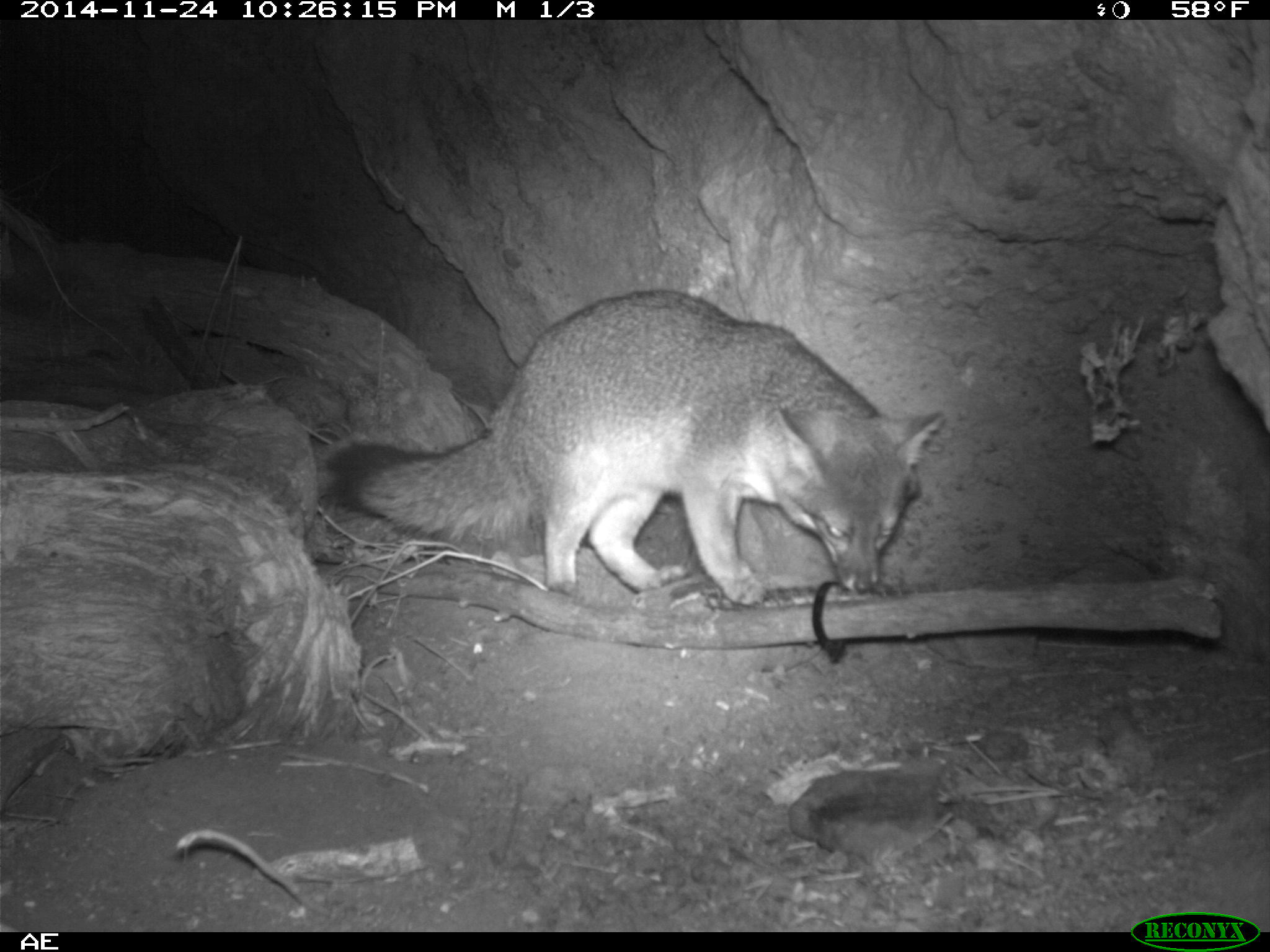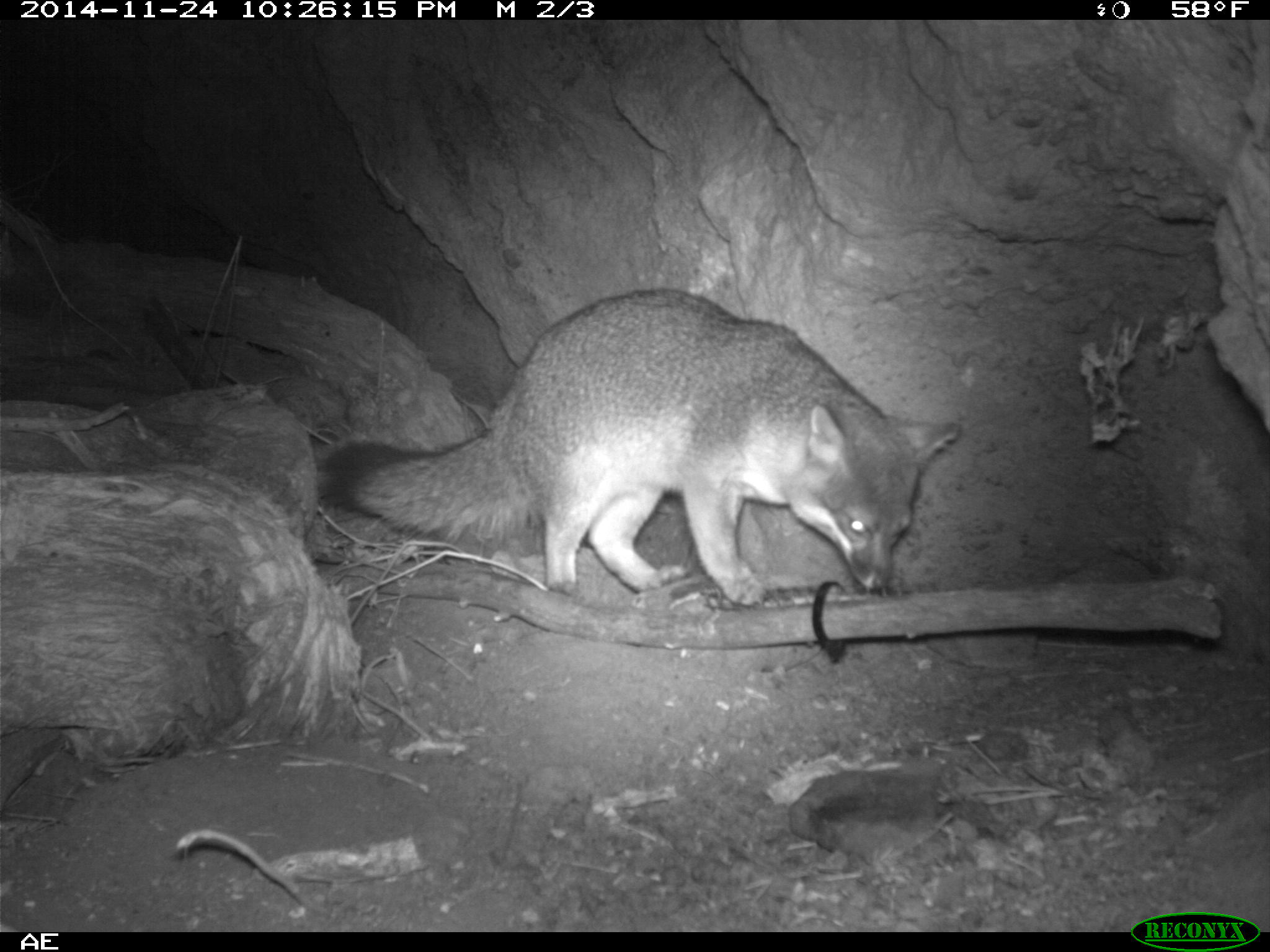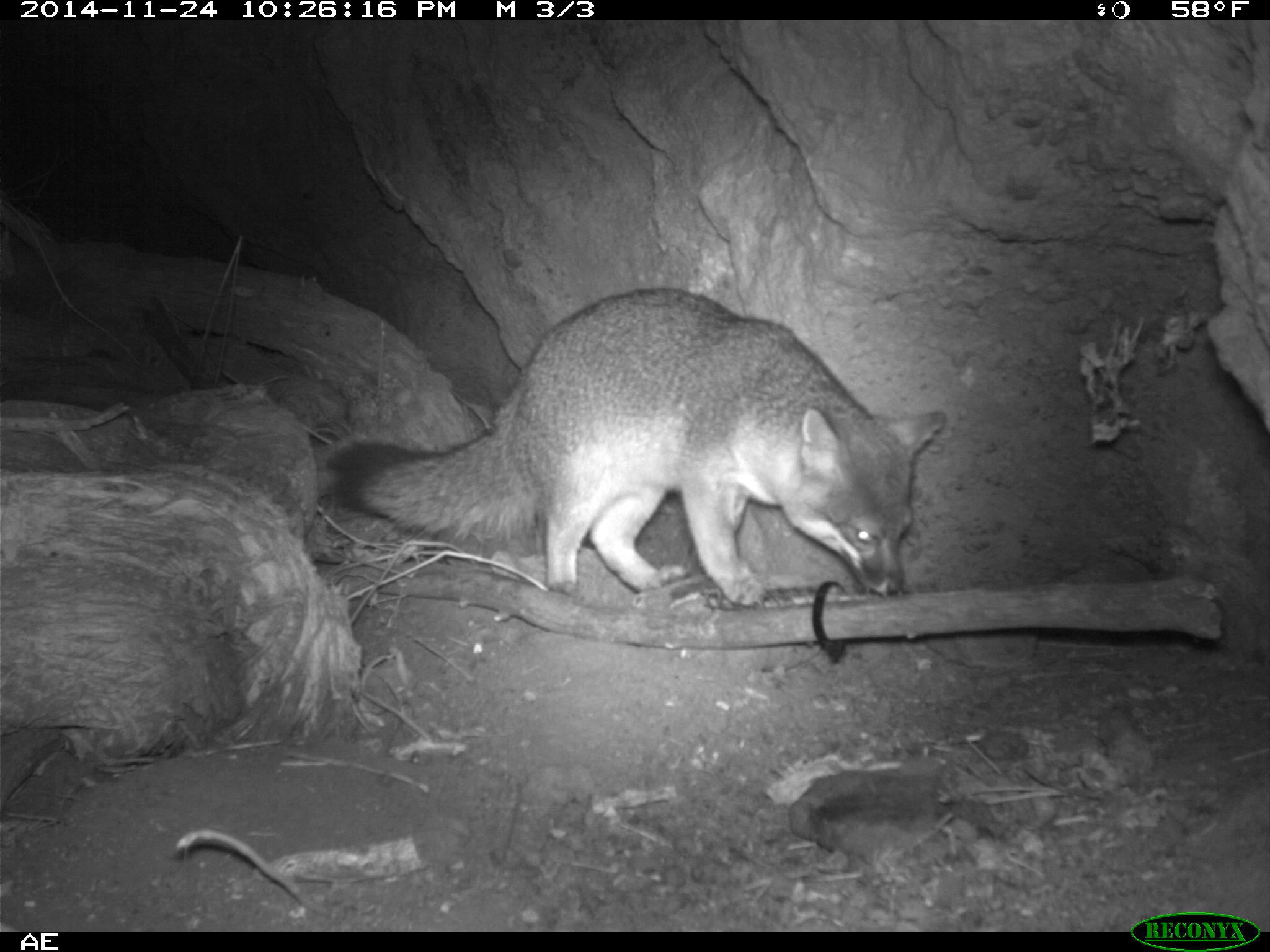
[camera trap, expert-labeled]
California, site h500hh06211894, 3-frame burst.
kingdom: Animalia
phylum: Chordata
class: Mammalia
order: Carnivora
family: Canidae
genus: Urocyon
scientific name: Urocyon littoralis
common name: island fox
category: fox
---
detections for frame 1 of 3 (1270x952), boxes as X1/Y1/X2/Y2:
fox: 317/289/944/606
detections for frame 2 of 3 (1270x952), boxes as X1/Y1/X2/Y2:
fox: 317/288/957/606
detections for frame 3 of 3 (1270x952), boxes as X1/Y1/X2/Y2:
fox: 326/286/944/606